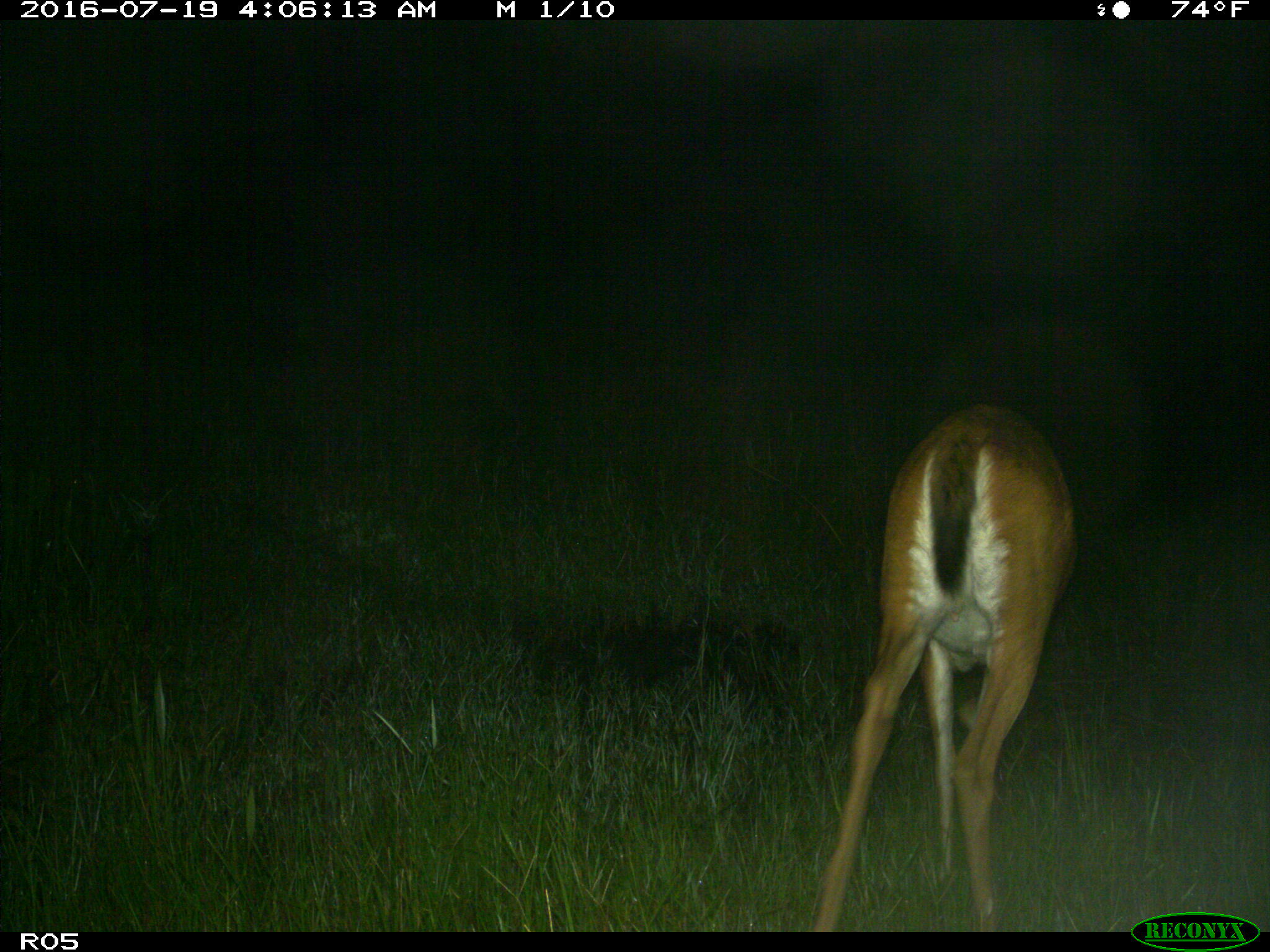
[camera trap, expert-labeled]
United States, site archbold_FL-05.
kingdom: Animalia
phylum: Chordata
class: Mammalia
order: Artiodactyla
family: Cervidae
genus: Odocoileus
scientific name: Odocoileus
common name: deer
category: unidentified deer